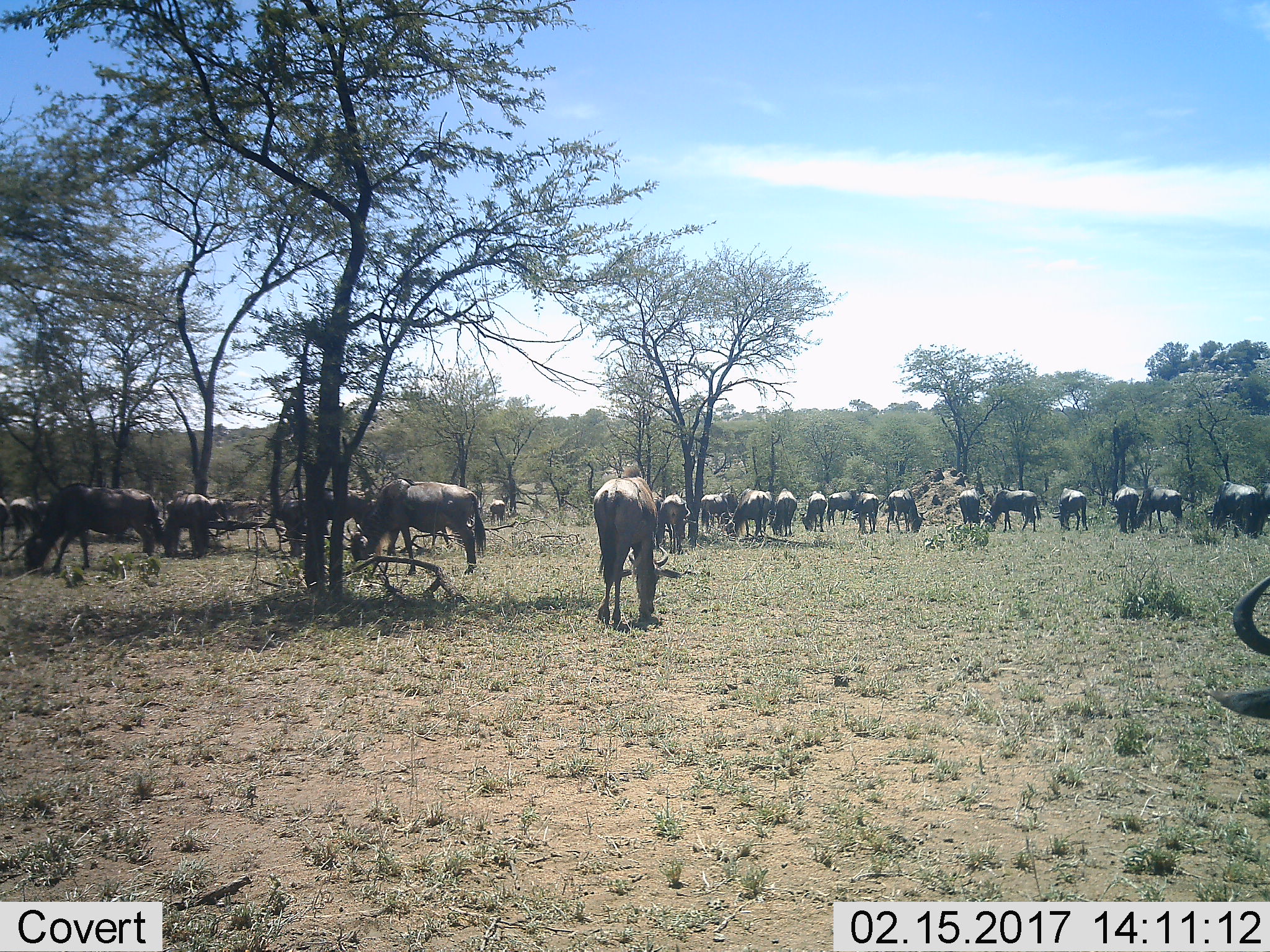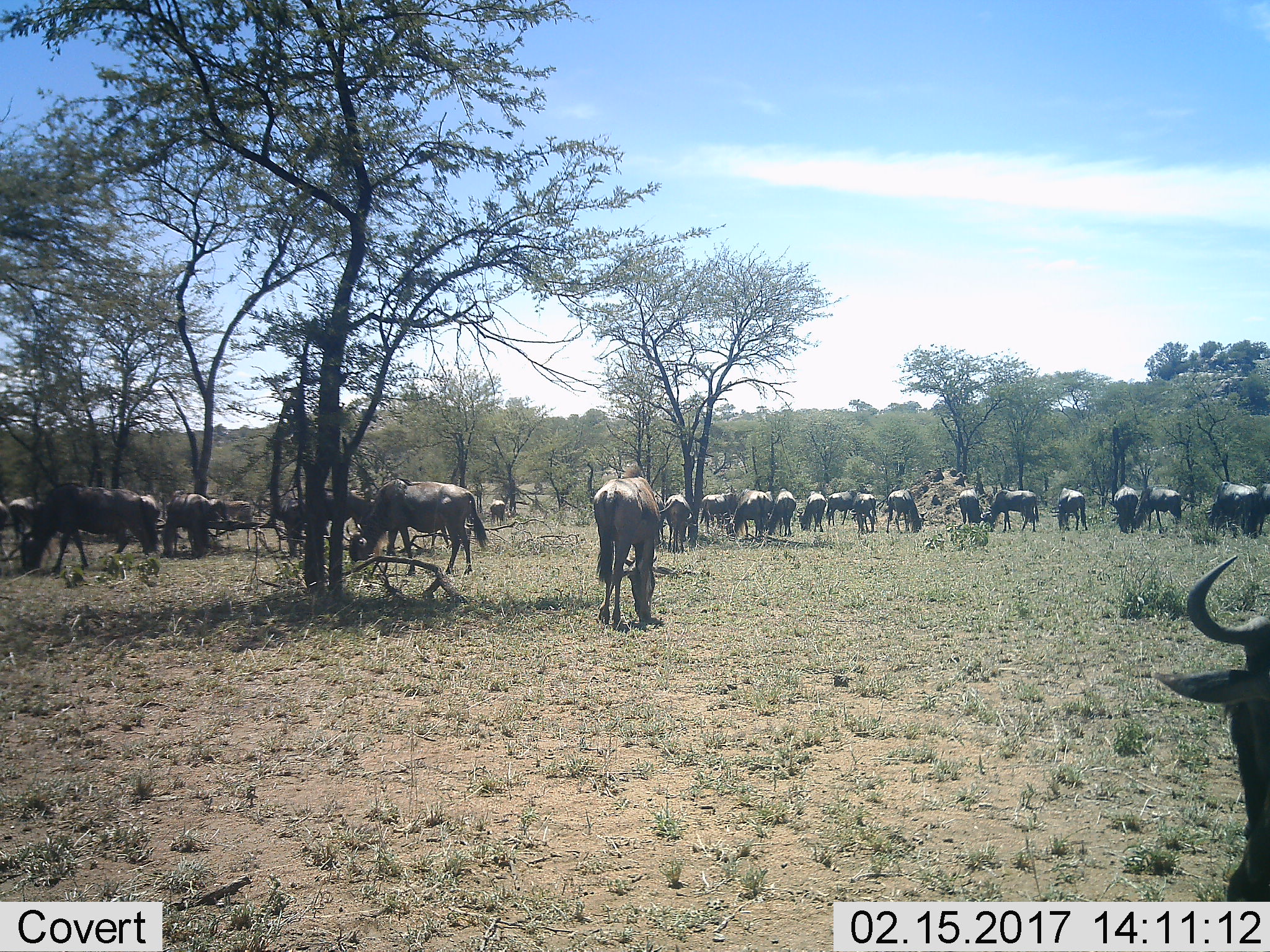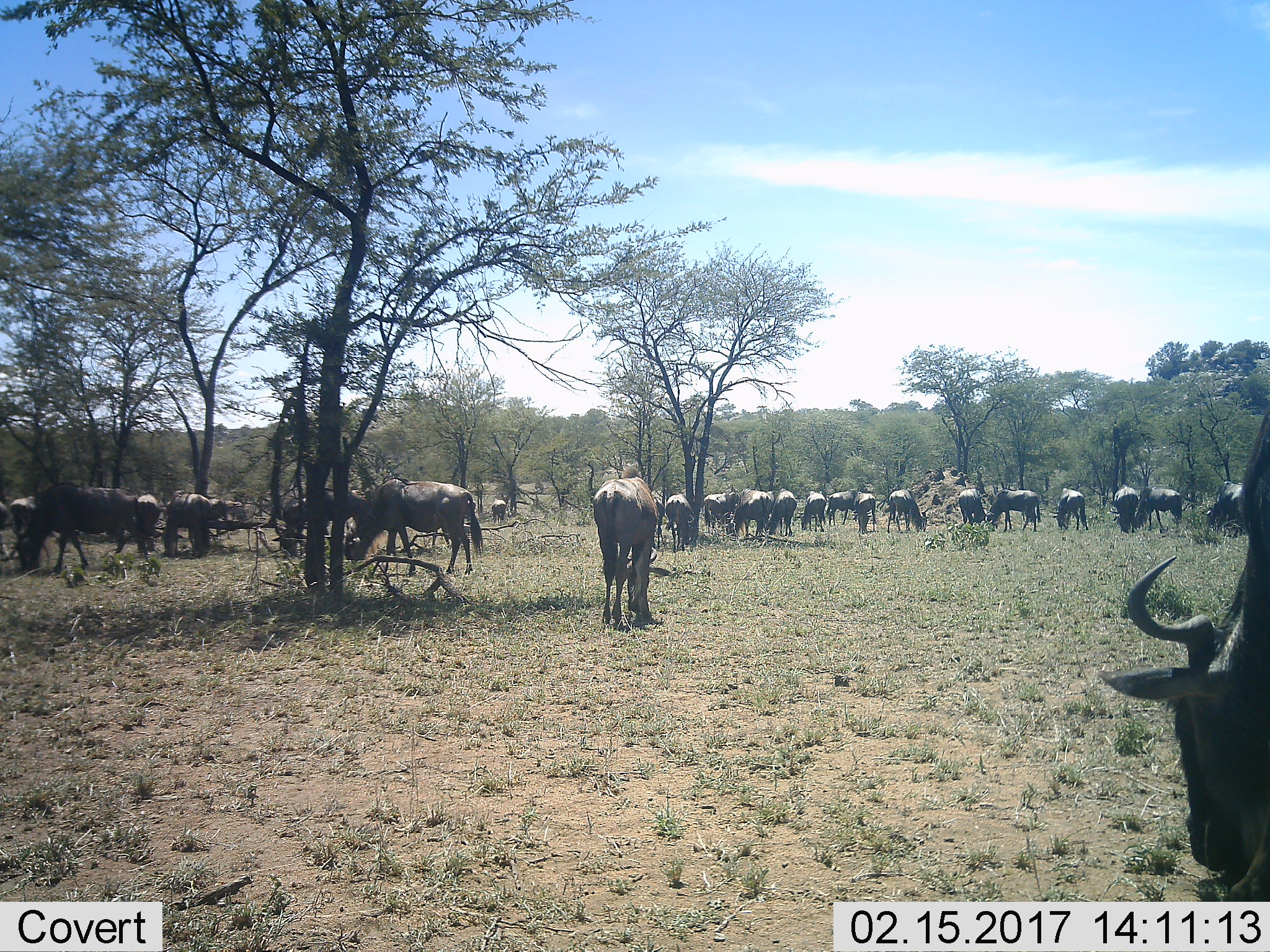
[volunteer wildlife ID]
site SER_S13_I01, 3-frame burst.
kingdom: Animalia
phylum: Chordata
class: Mammalia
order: Artiodactyla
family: Bovidae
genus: Connochaetes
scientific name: Connochaetes taurinus taurinus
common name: blue wildebeest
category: wildebeestblue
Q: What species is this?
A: Wildebeestblue (blue wildebeest) (Connochaetes taurinus taurinus).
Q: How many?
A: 11-50.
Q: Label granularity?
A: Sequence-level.